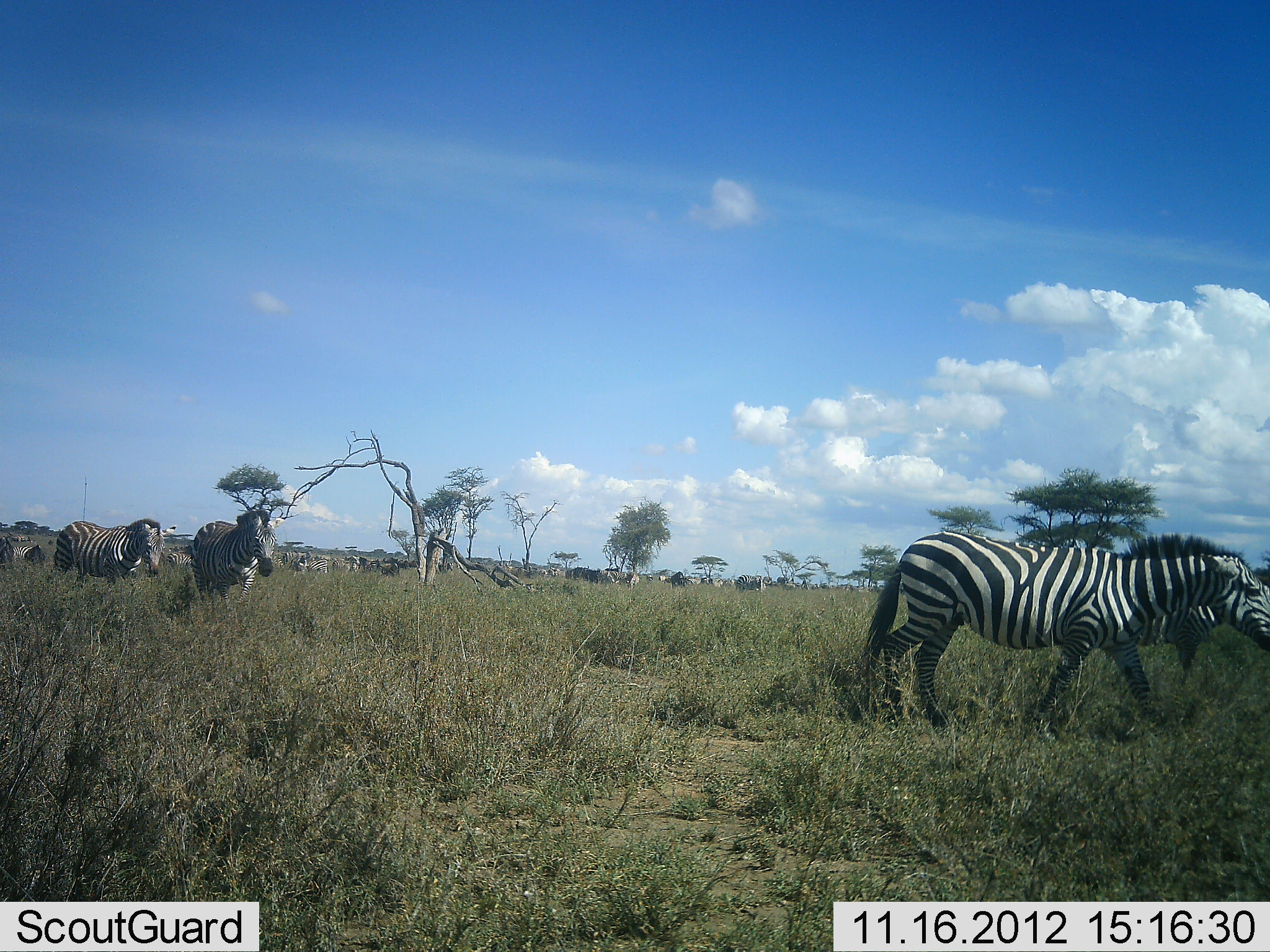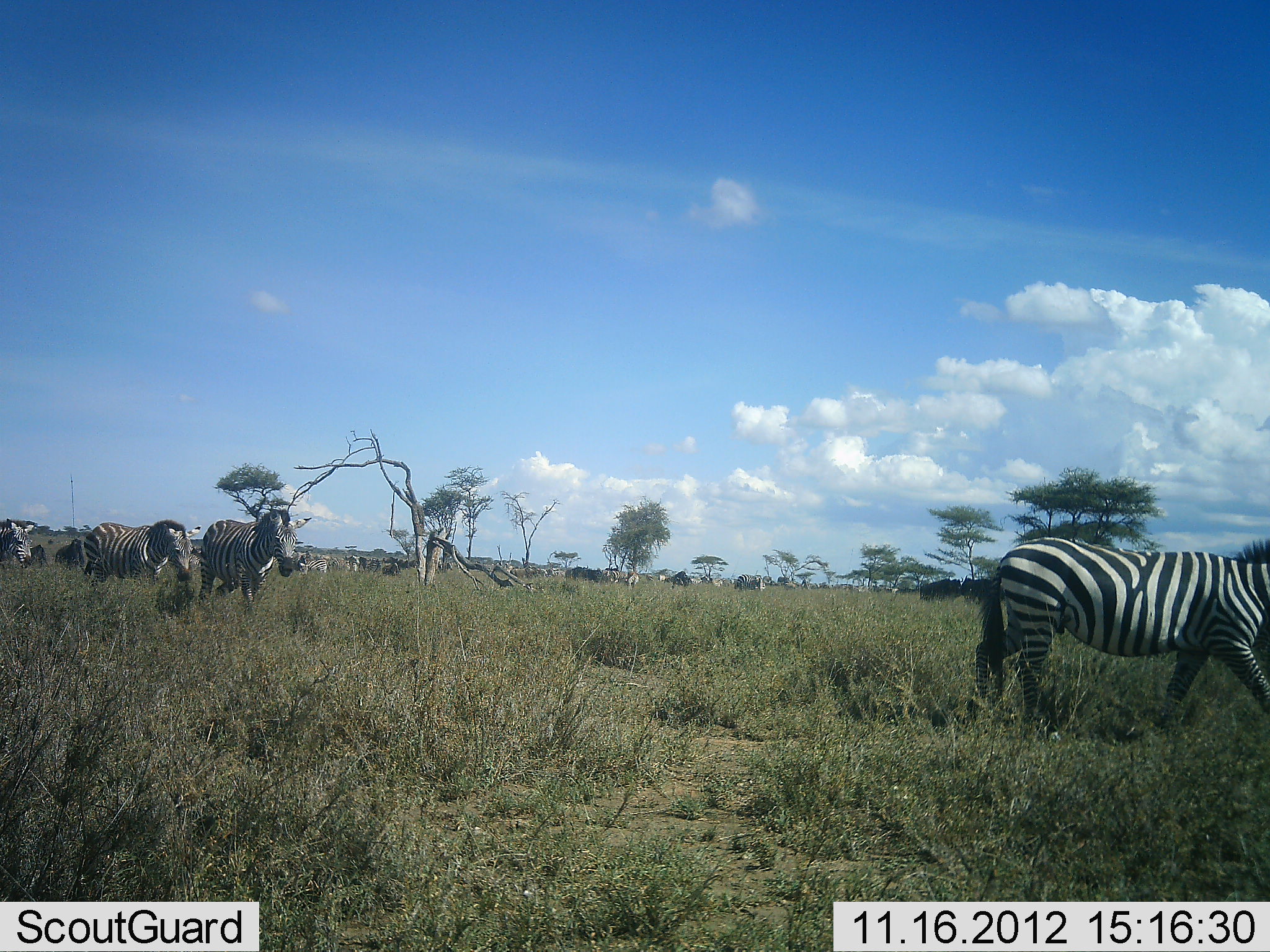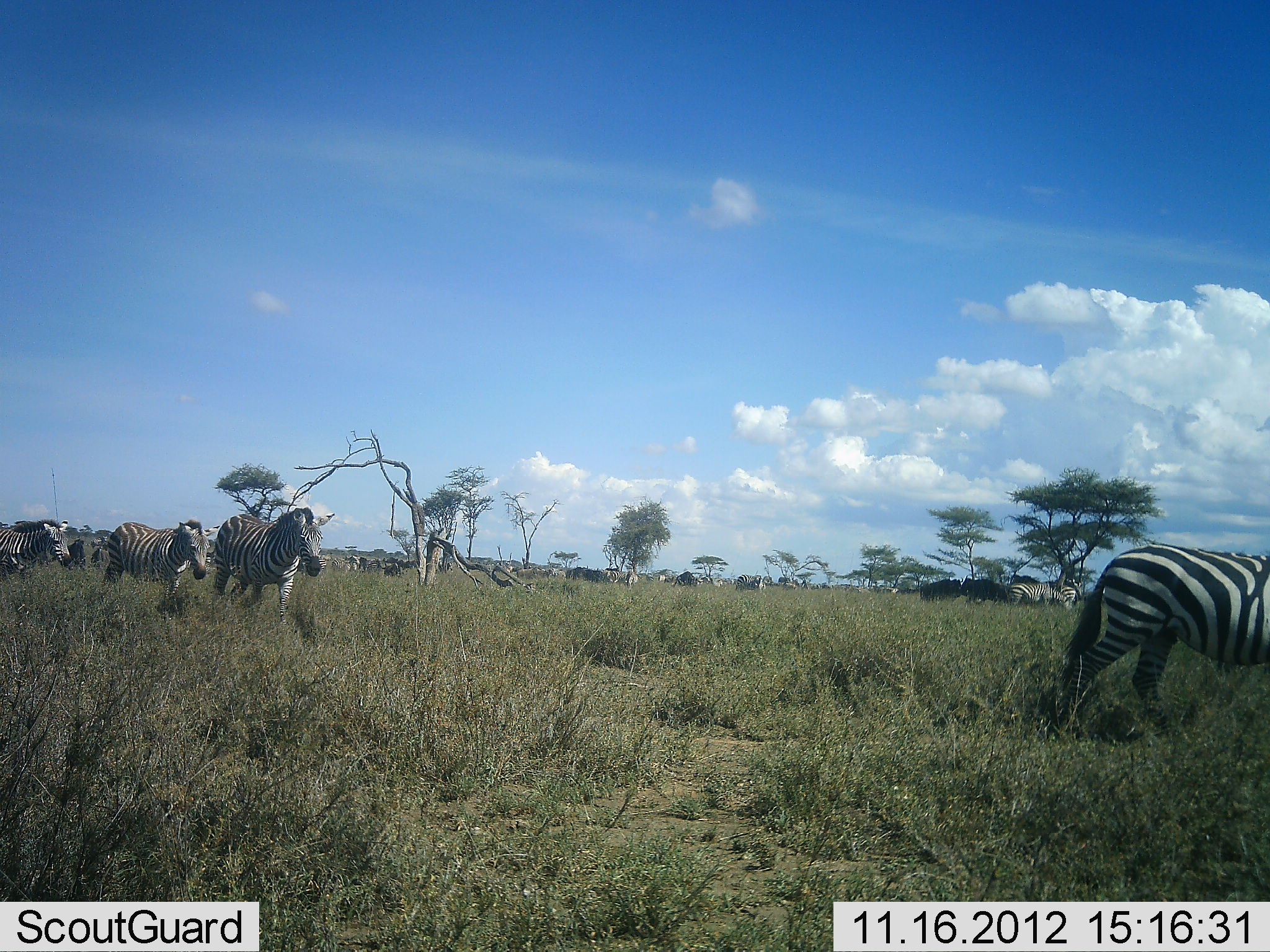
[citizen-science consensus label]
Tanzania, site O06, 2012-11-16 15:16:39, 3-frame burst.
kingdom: Animalia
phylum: Chordata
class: Mammalia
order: Perissodactyla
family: Equidae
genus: Equus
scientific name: Equus quagga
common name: plains zebra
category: zebra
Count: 11-50.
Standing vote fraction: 45%.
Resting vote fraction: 9%.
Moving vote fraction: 91%.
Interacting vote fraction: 9%.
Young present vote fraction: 9%.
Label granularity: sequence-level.